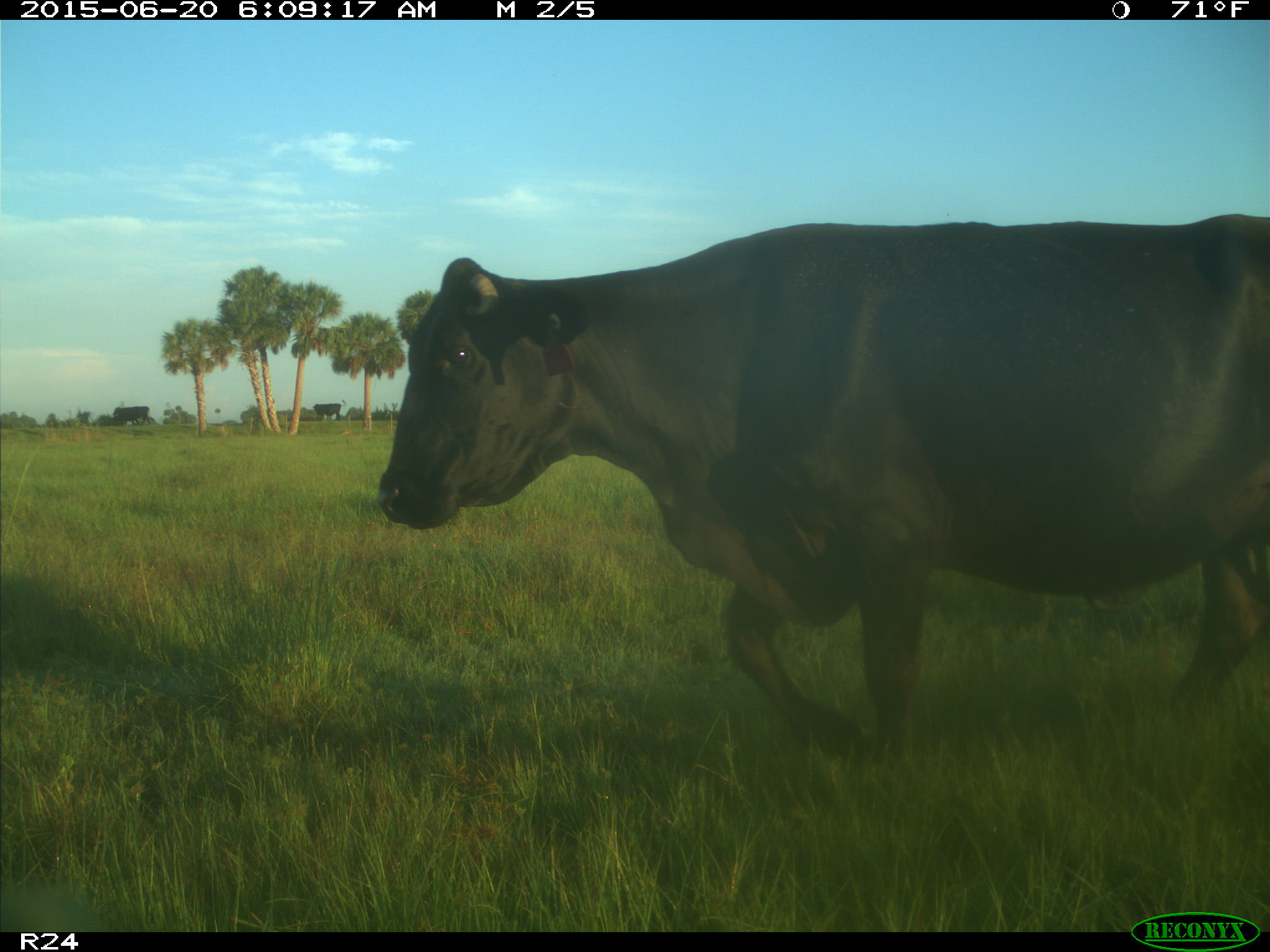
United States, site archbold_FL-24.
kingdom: Animalia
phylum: Chordata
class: Mammalia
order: Artiodactyla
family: Bovidae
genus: Bos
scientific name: Bos taurus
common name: domestic cow